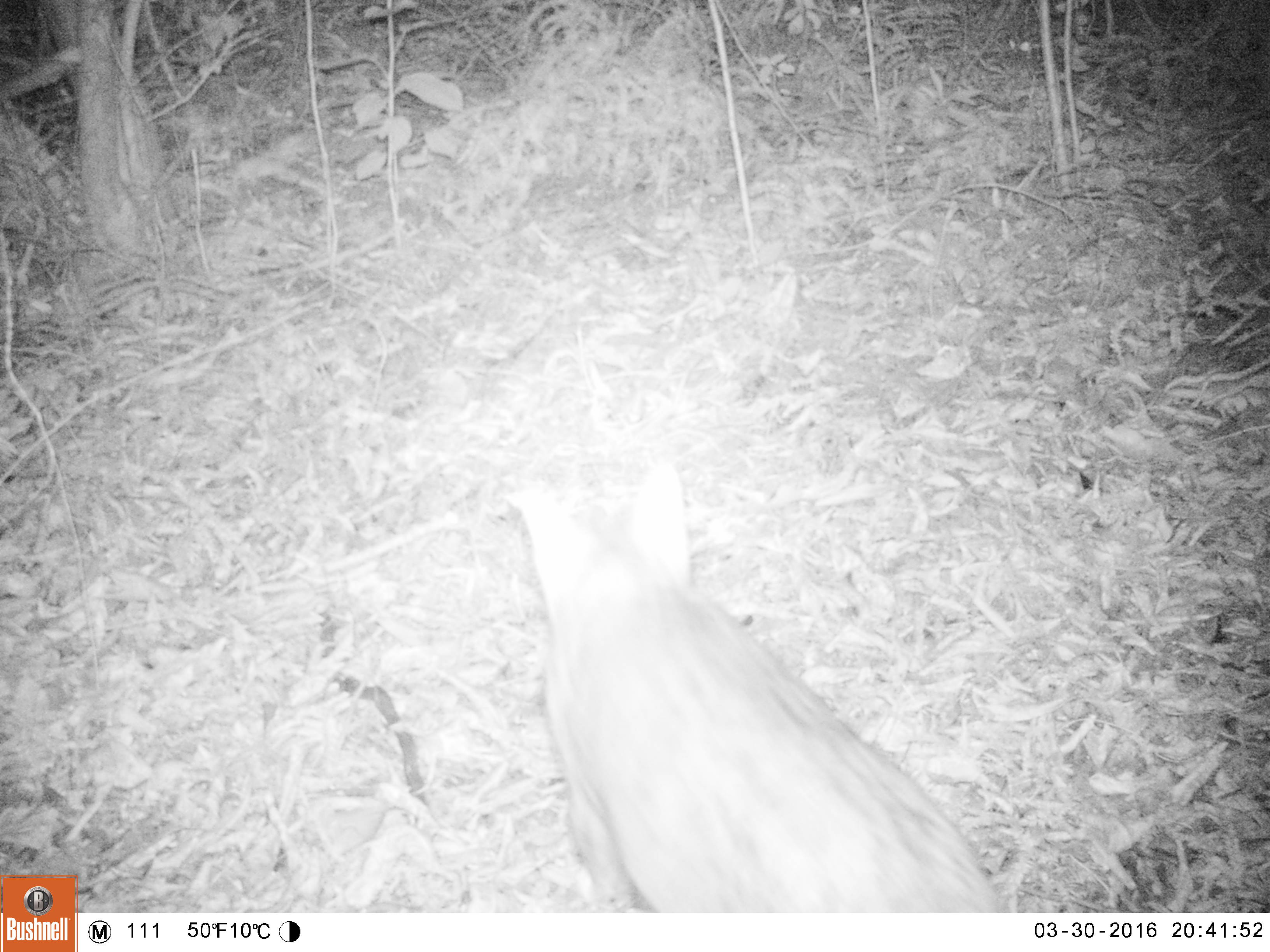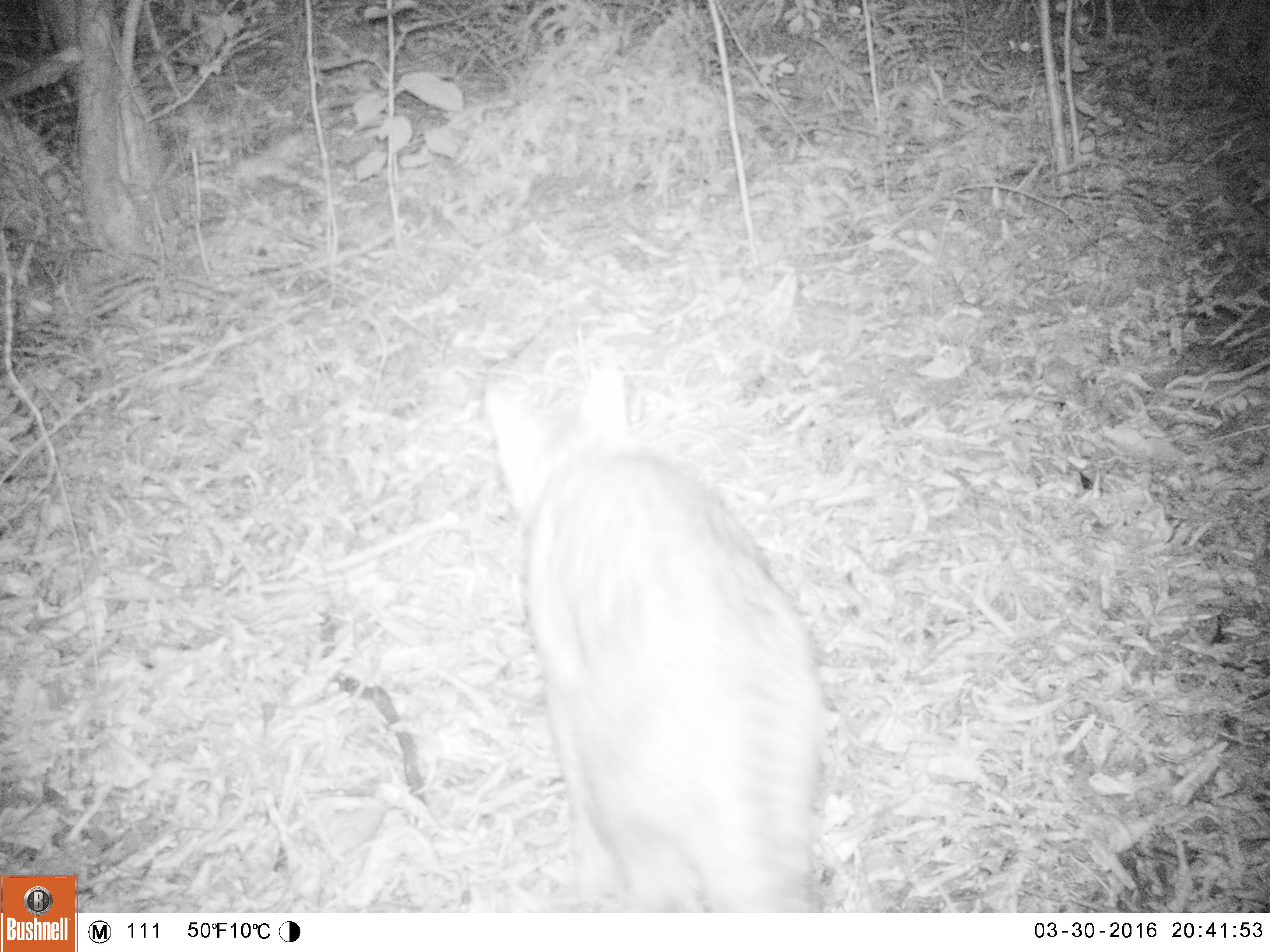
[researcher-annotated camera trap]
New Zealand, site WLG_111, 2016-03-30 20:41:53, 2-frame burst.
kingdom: Animalia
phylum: Chordata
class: Mammalia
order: Carnivora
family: Felidae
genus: Felis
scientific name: Felis catus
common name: domestic cat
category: cat